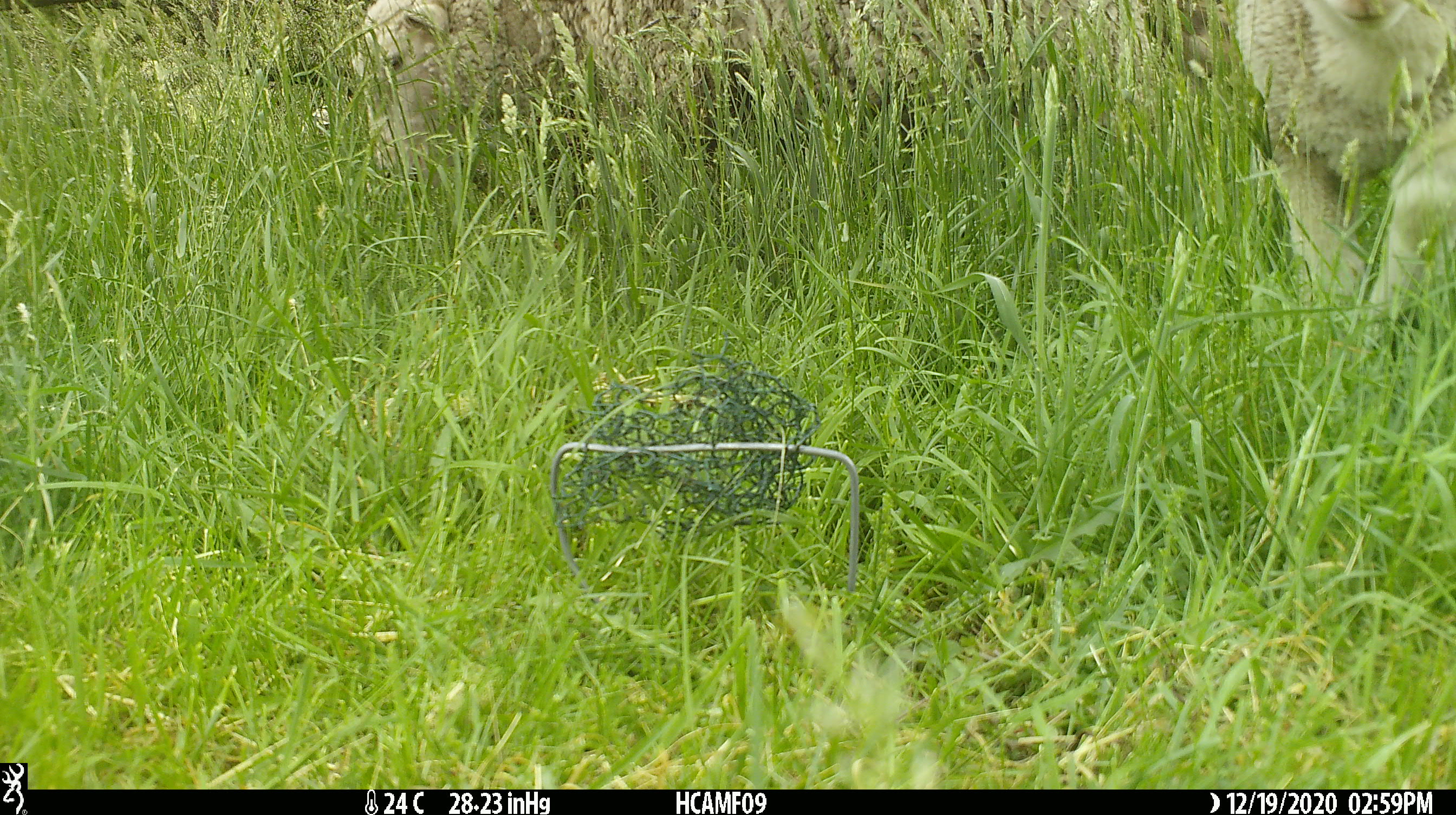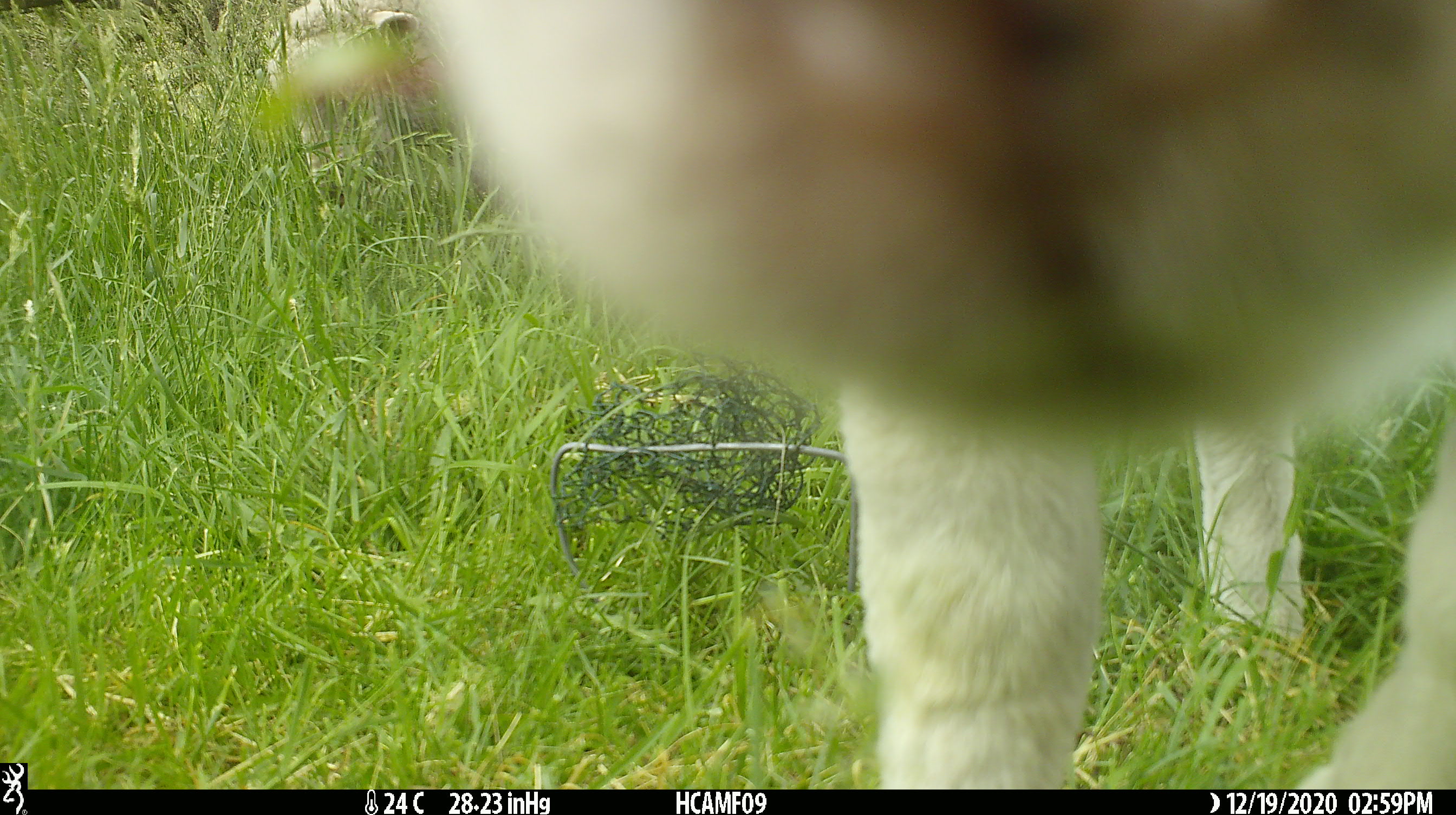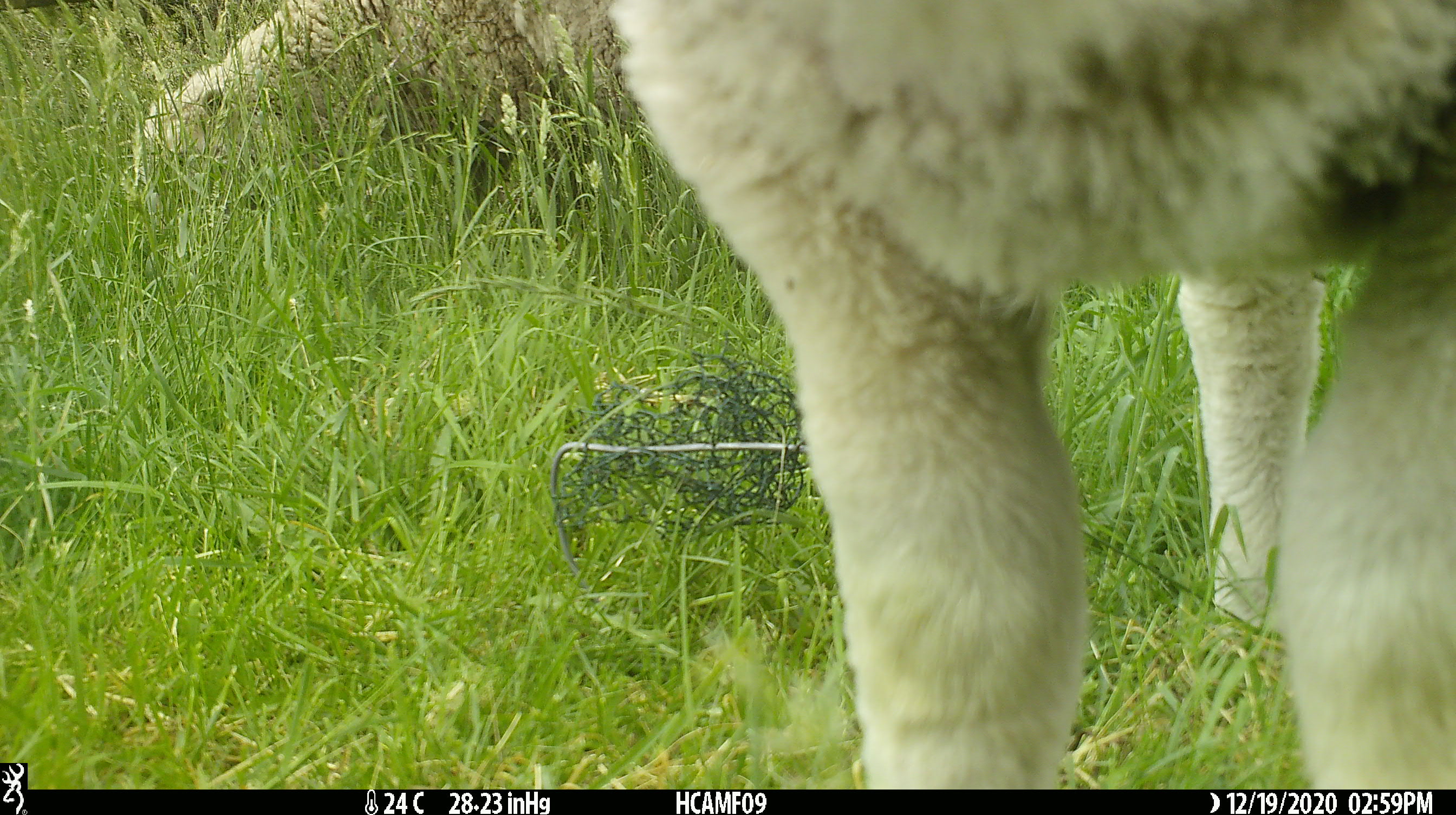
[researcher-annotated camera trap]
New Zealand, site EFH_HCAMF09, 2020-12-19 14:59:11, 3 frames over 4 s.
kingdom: Animalia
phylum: Chordata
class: Mammalia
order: Artiodactyla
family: Bovidae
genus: Ovis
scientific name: Ovis aries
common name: domestic sheep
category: sheep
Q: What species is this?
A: Sheep (domestic sheep) (Ovis aries).